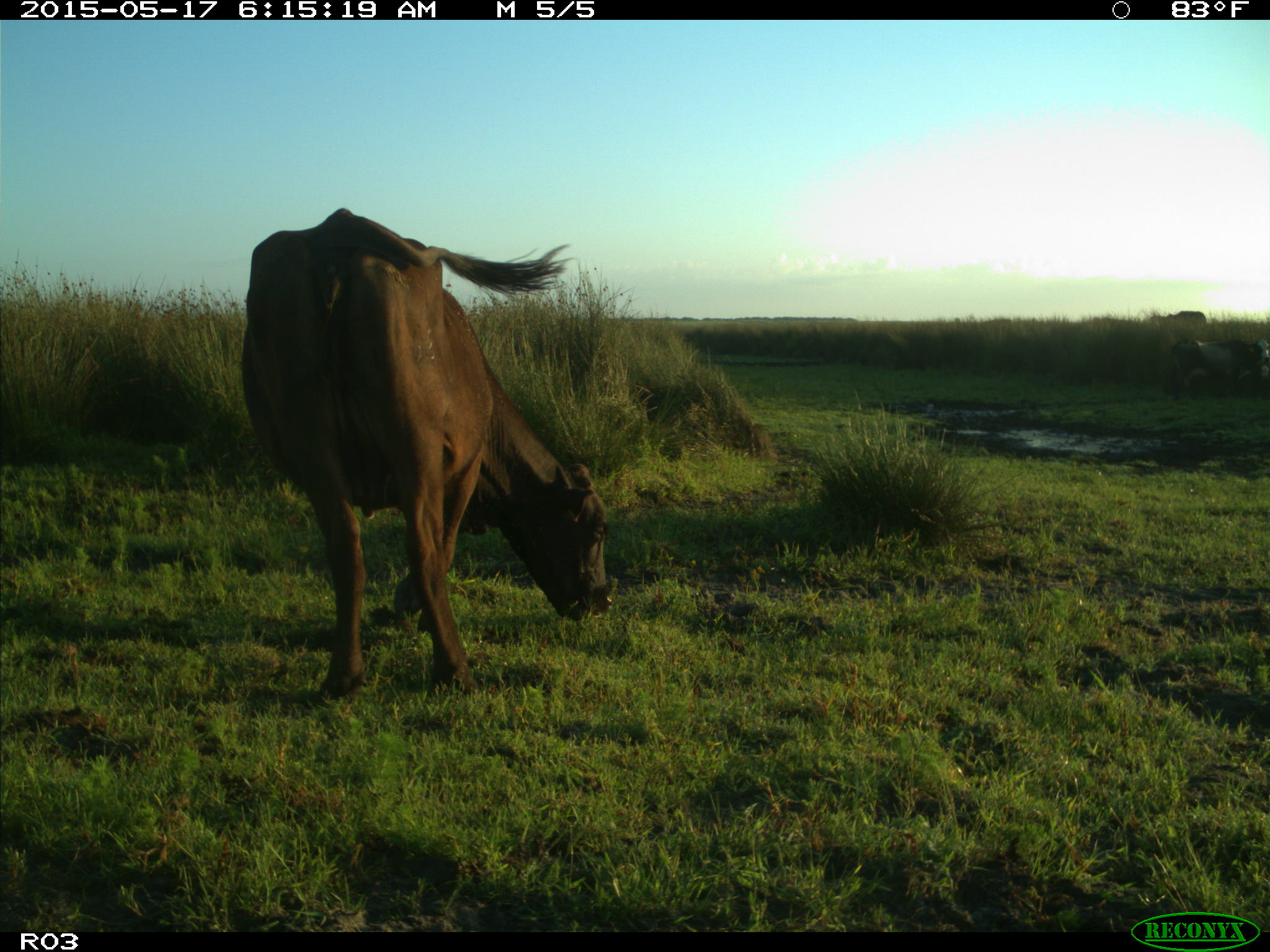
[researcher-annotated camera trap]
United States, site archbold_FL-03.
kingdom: Animalia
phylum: Chordata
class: Mammalia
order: Artiodactyla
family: Bovidae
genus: Bos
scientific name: Bos taurus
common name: domestic cow